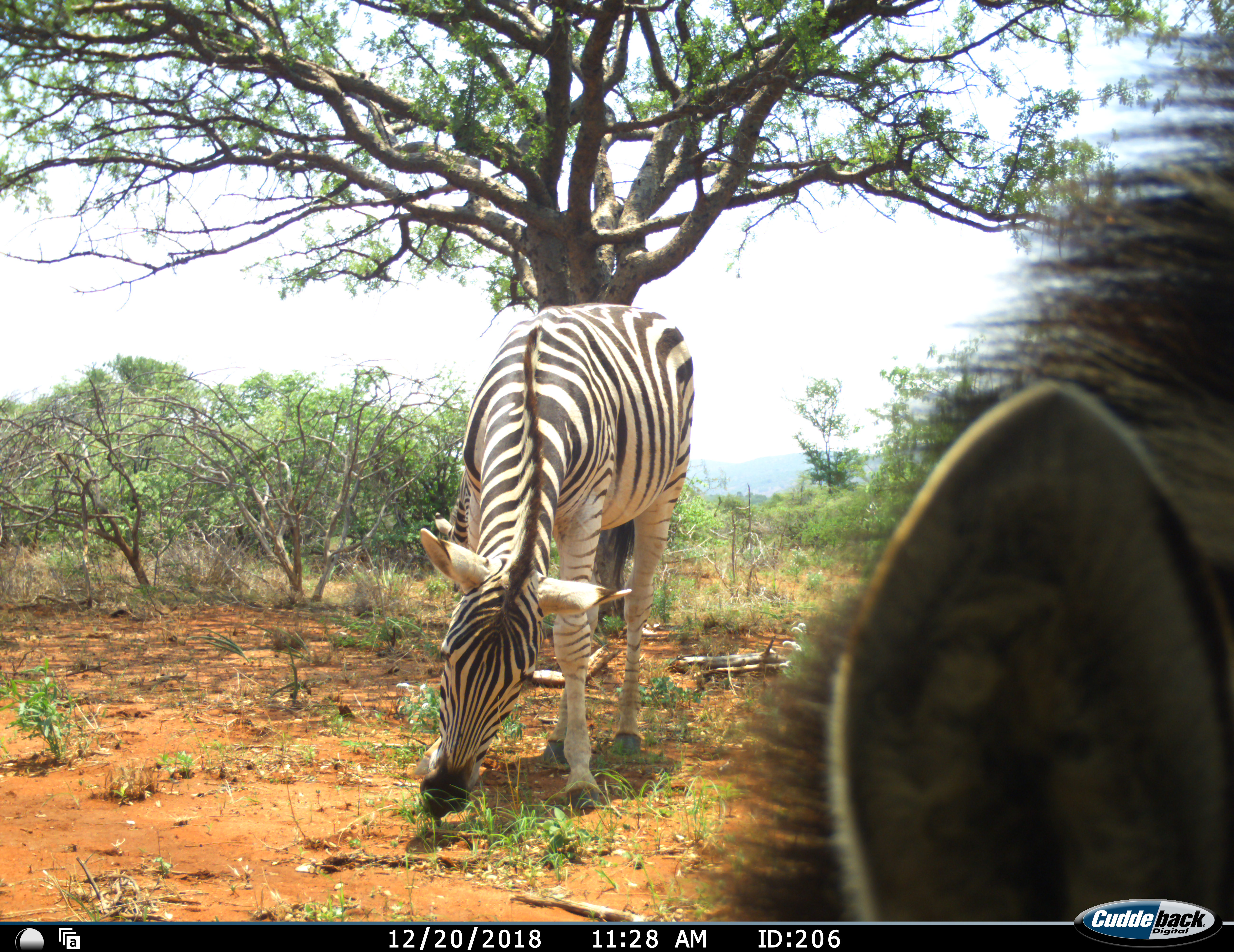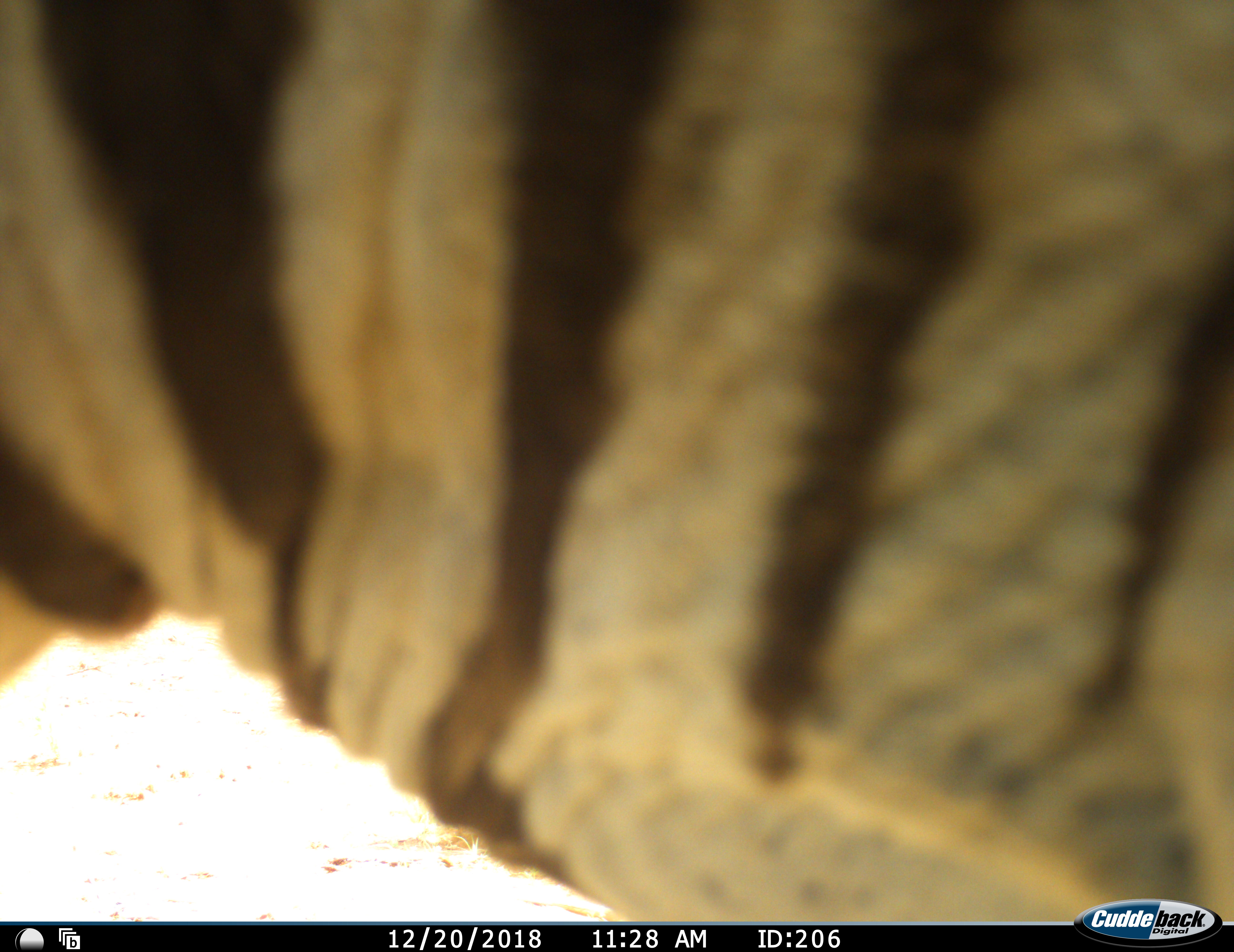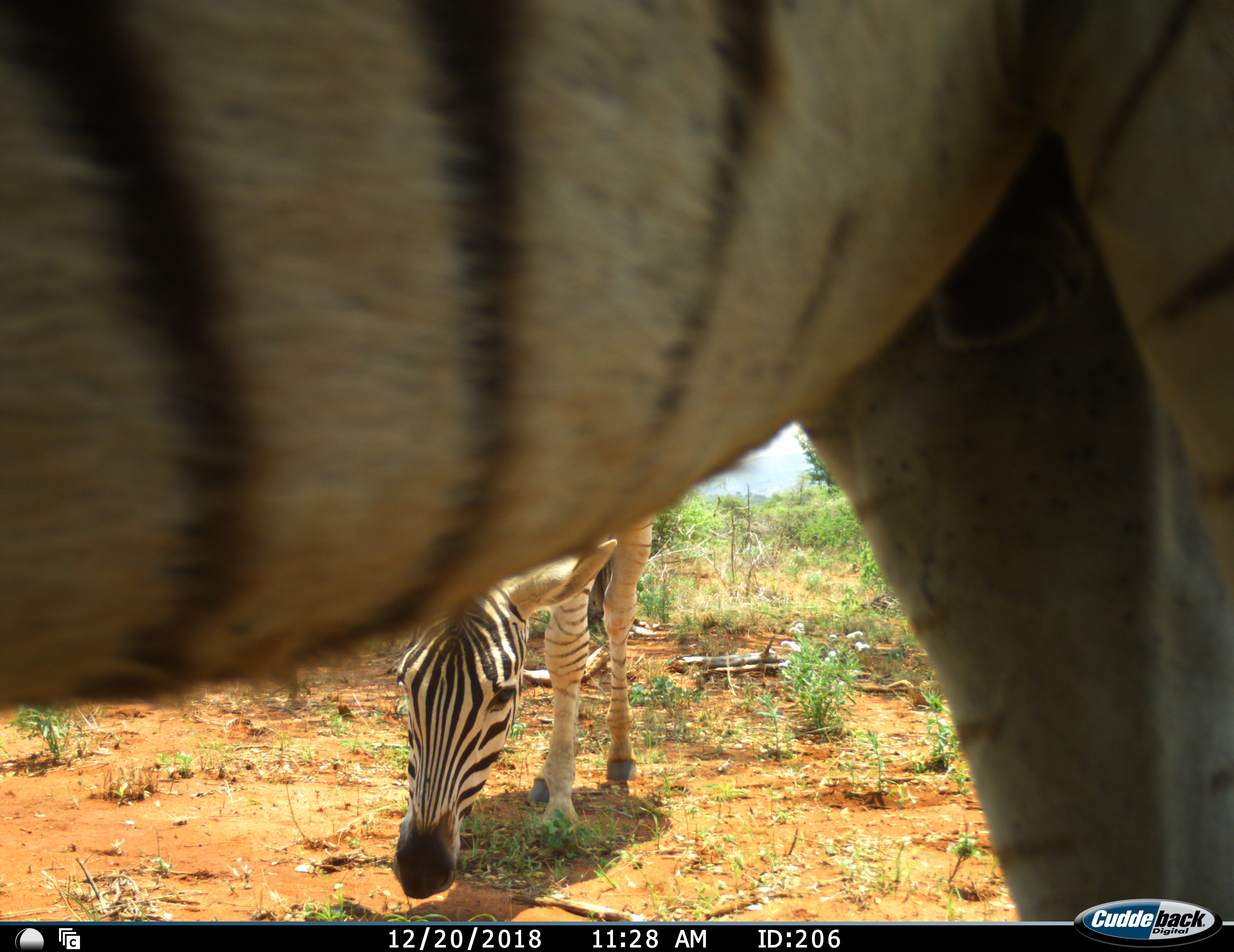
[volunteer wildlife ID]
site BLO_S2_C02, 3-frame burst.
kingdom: Animalia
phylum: Chordata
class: Mammalia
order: Perissodactyla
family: Equidae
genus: Equus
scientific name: Equus quagga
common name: plains zebra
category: zebraplains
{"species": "zebraplains (plains zebra) (Equus quagga)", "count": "2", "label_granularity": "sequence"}